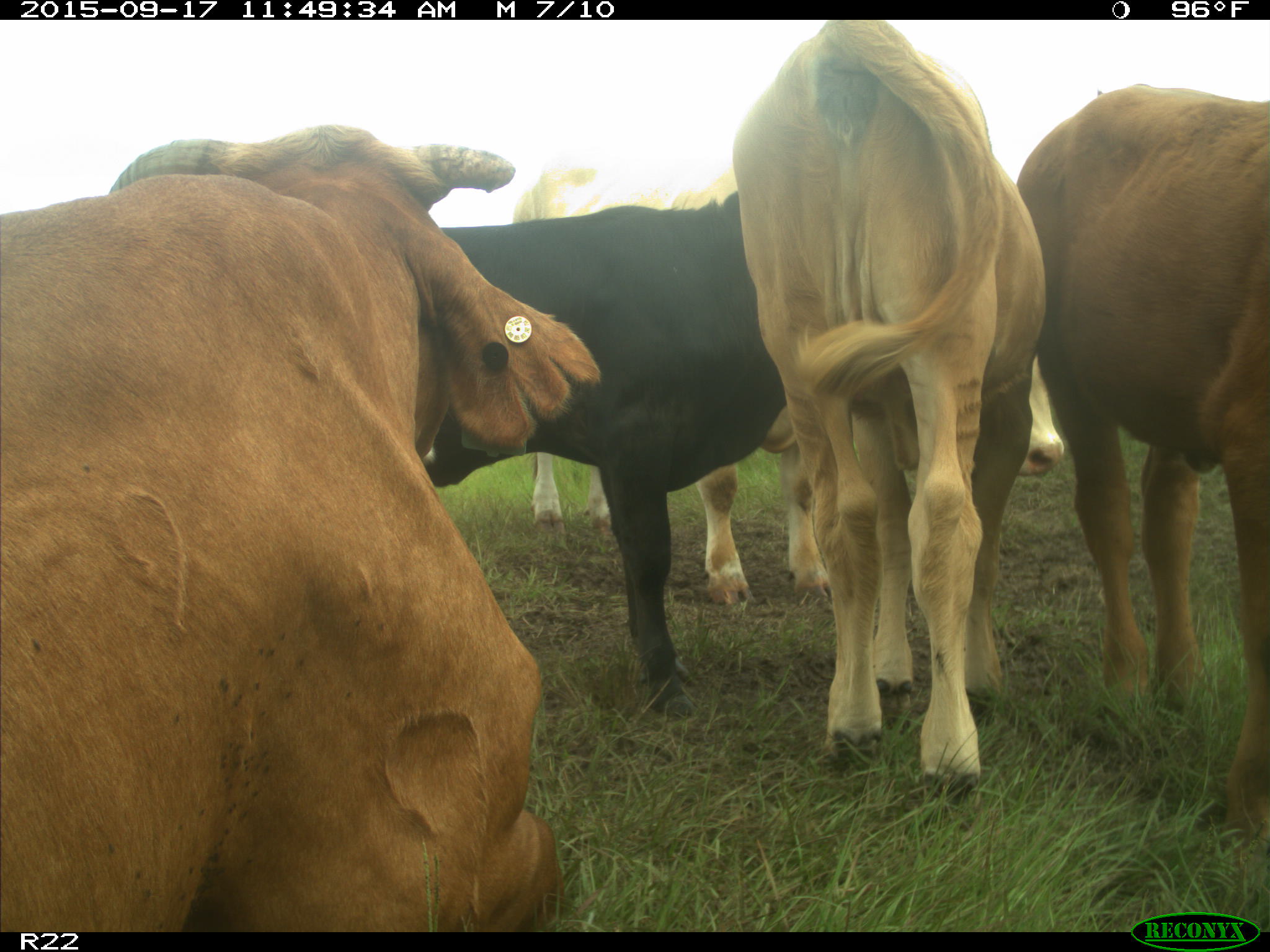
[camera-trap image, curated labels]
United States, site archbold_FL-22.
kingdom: Animalia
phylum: Chordata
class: Mammalia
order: Artiodactyla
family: Bovidae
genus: Bos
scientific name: Bos taurus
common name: domestic cow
Bos taurus (domestic cow).